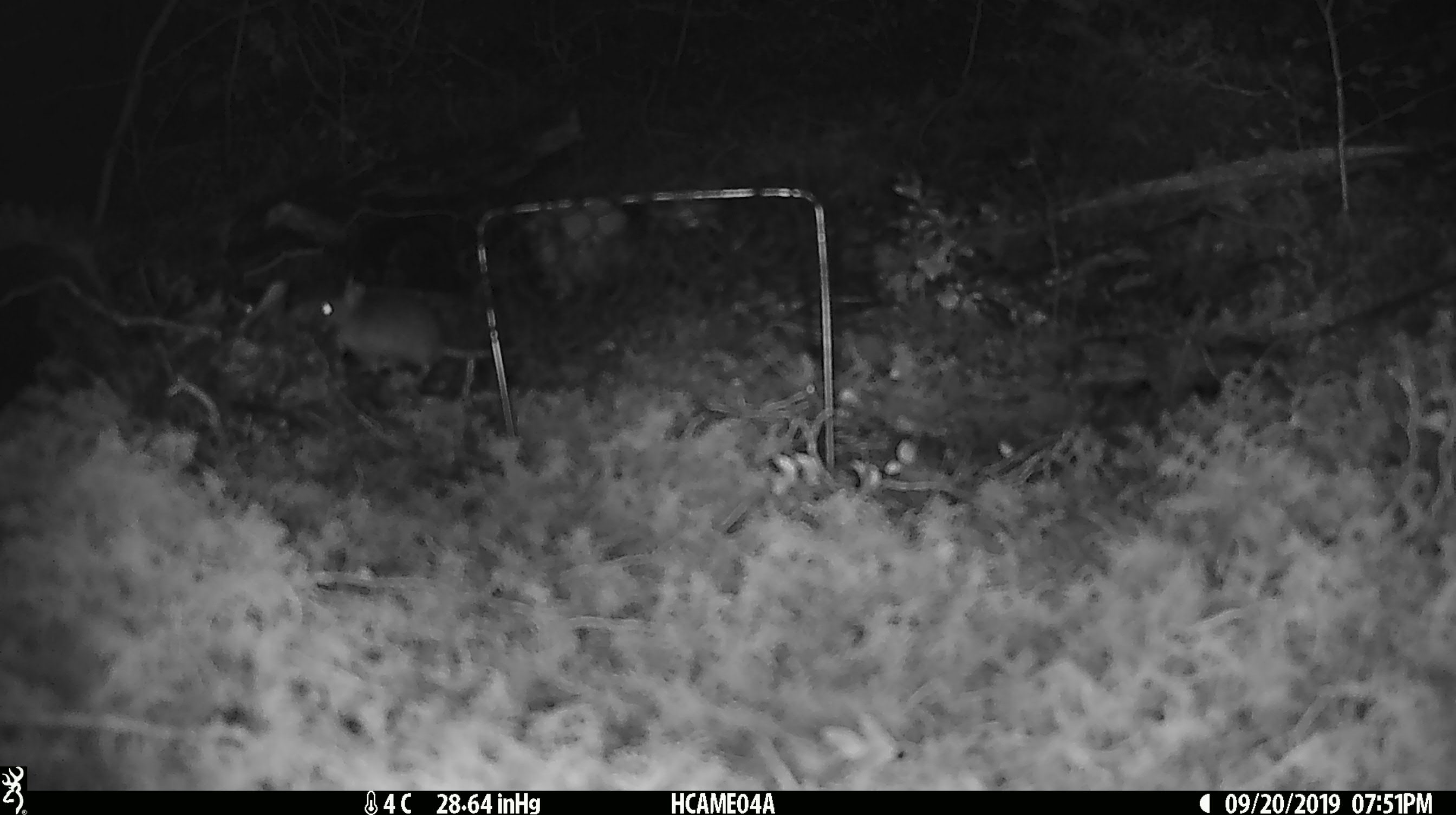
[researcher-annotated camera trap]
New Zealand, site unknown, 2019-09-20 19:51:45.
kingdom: Animalia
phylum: Chordata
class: Mammalia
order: Rodentia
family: Muridae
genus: Mus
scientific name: Mus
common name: mouse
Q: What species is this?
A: Mouse (Mus).